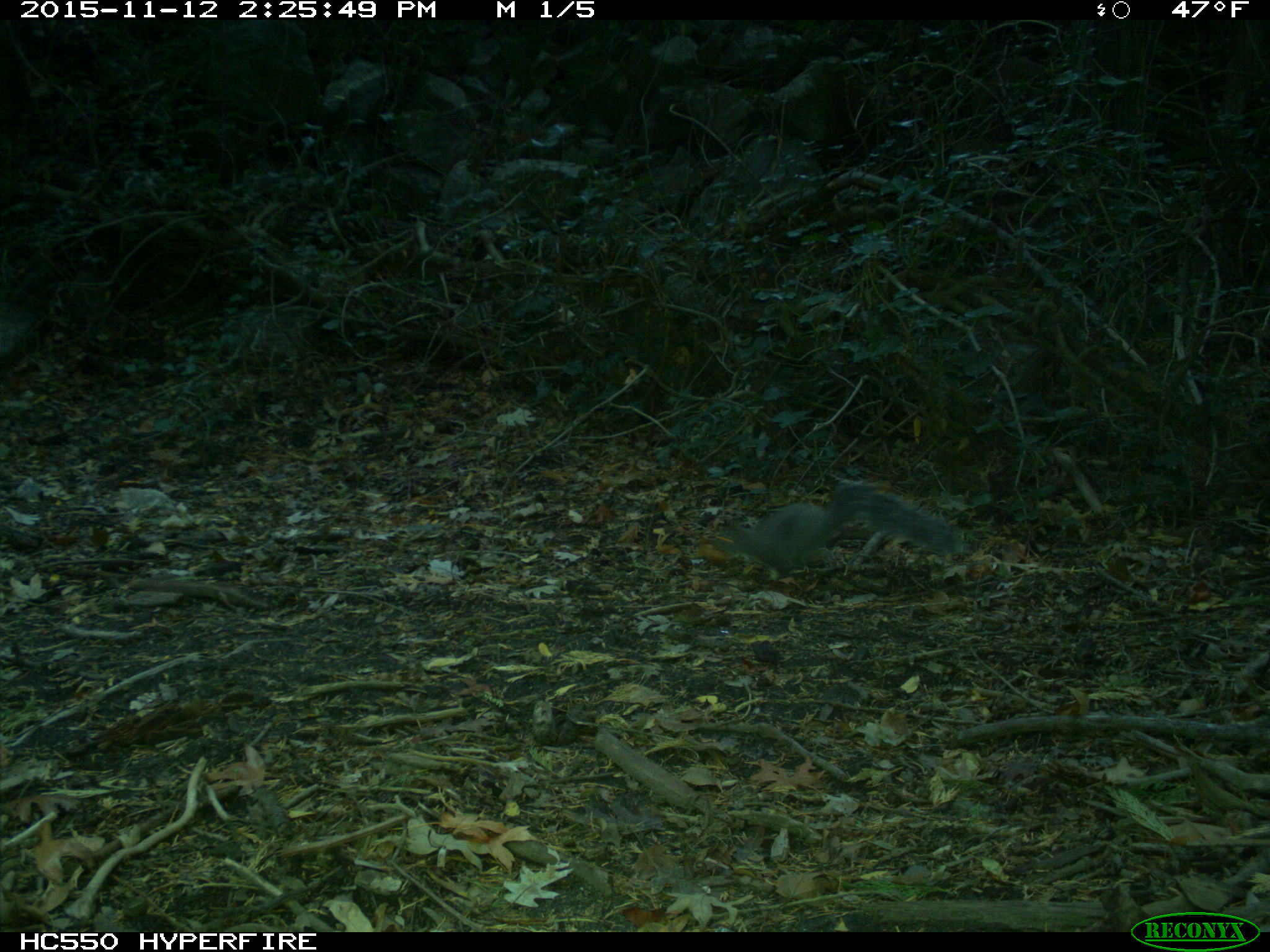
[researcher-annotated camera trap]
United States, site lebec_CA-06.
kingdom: Animalia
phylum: Chordata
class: Mammalia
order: Rodentia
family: Sciuridae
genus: Sciurus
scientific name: Sciurus carolinensis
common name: eastern gray squirrel